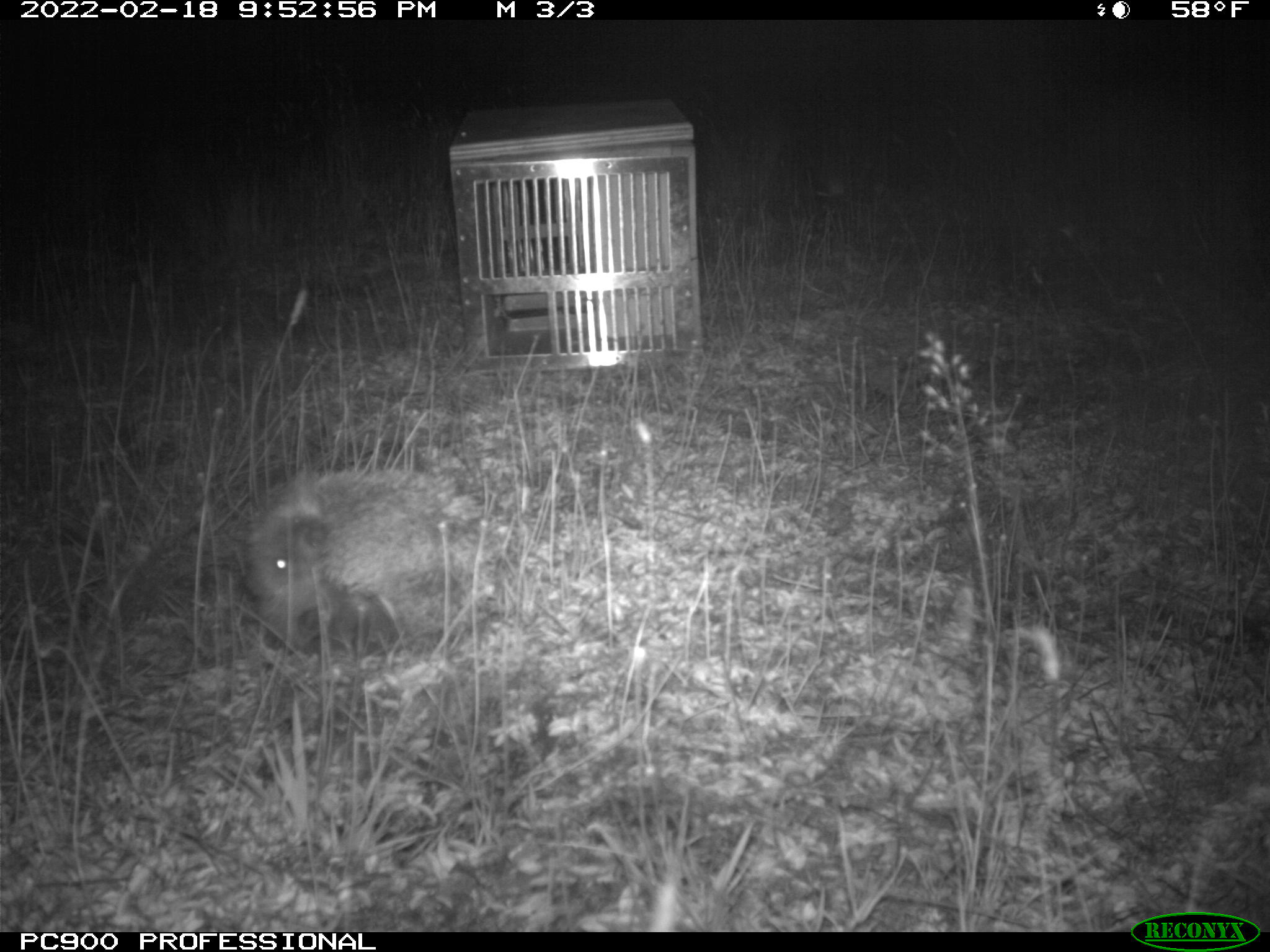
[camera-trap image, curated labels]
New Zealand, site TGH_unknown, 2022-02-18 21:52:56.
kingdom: Animalia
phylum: Chordata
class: Mammalia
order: Eulipotyphla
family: Erinaceidae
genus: Erinaceus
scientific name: Erinaceus europaeus europaeus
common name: european hedgehog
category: hedgehog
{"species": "hedgehog (european hedgehog) (Erinaceus europaeus europaeus)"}